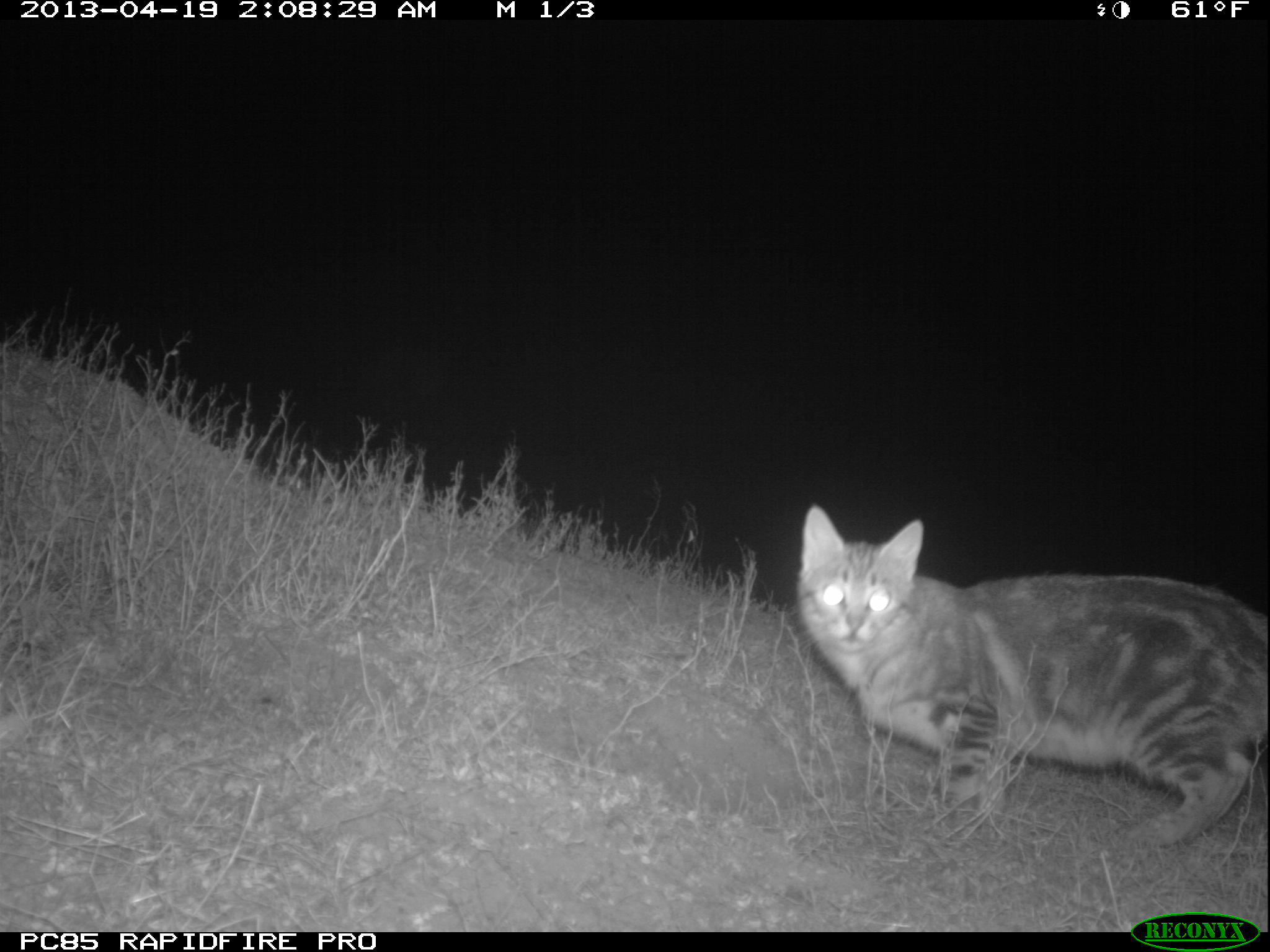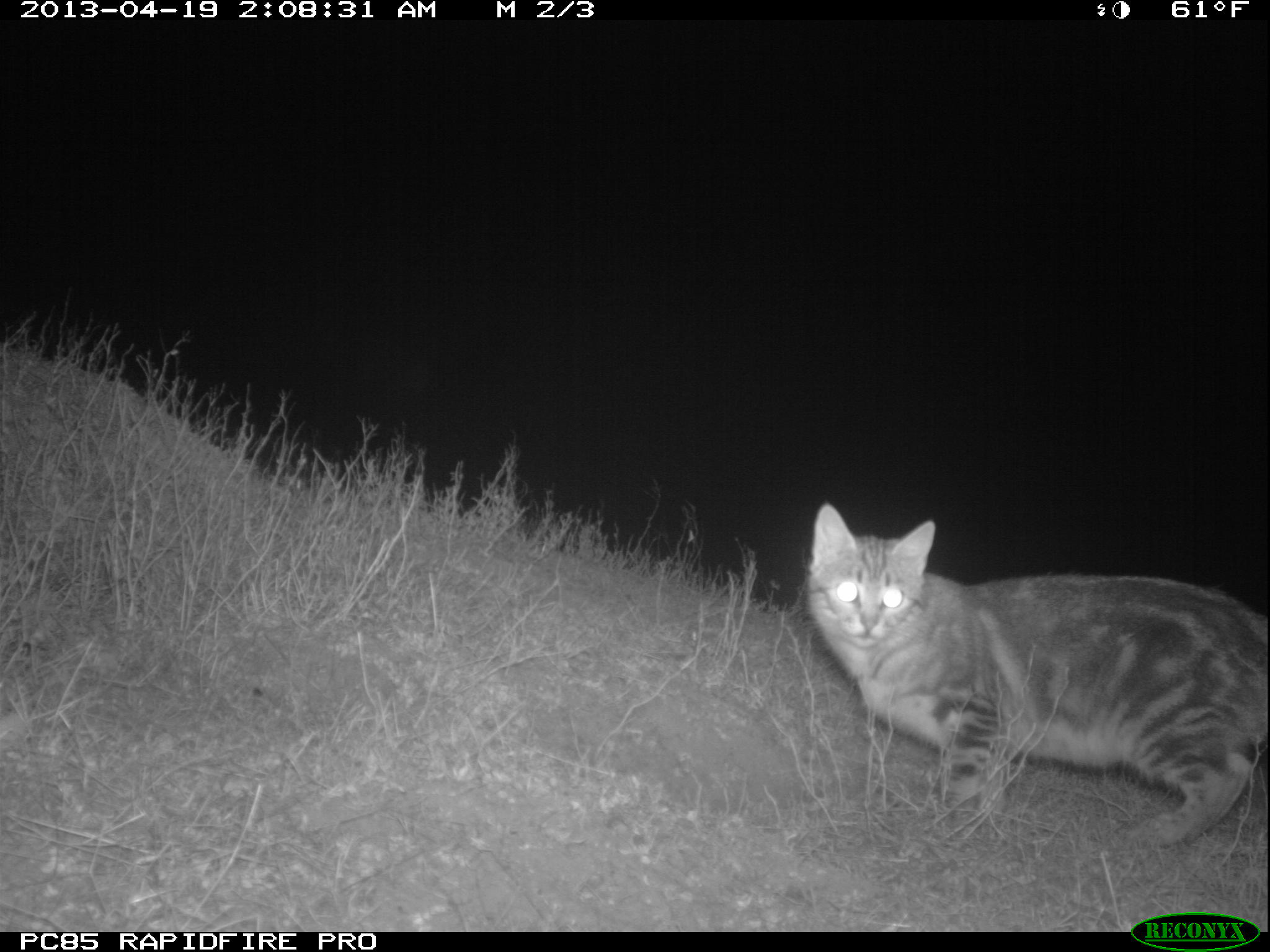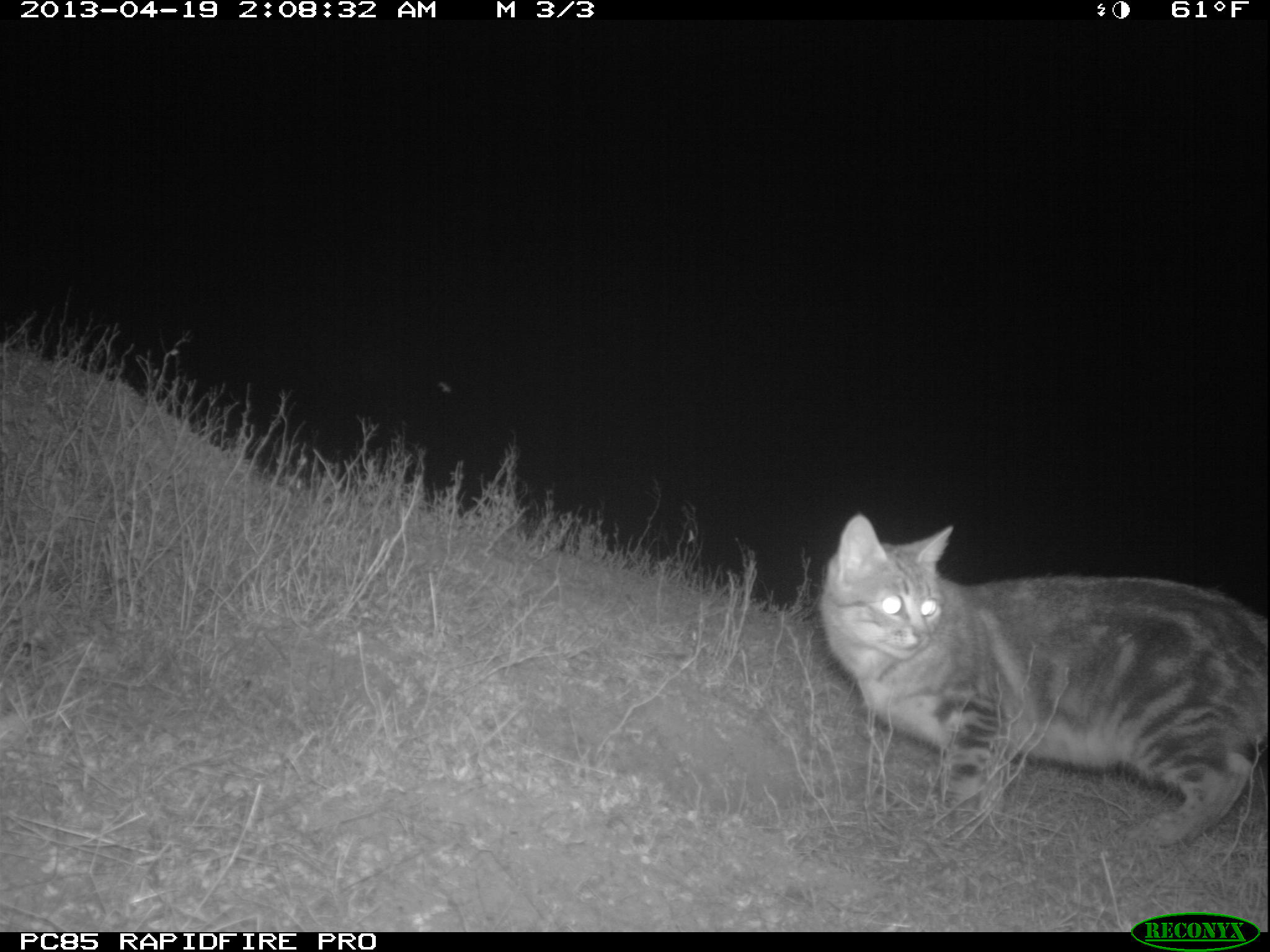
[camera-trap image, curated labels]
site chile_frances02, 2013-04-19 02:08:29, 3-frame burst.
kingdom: Animalia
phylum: Chordata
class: Mammalia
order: Carnivora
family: Felidae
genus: Felis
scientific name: Felis catus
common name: cat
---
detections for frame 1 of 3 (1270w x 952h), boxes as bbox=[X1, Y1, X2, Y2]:
cat: bbox=[791, 508, 1269, 857]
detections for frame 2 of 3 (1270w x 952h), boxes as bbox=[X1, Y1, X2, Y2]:
cat: bbox=[802, 508, 1268, 858]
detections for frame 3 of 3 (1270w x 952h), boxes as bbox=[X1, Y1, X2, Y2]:
cat: bbox=[812, 518, 1269, 855]